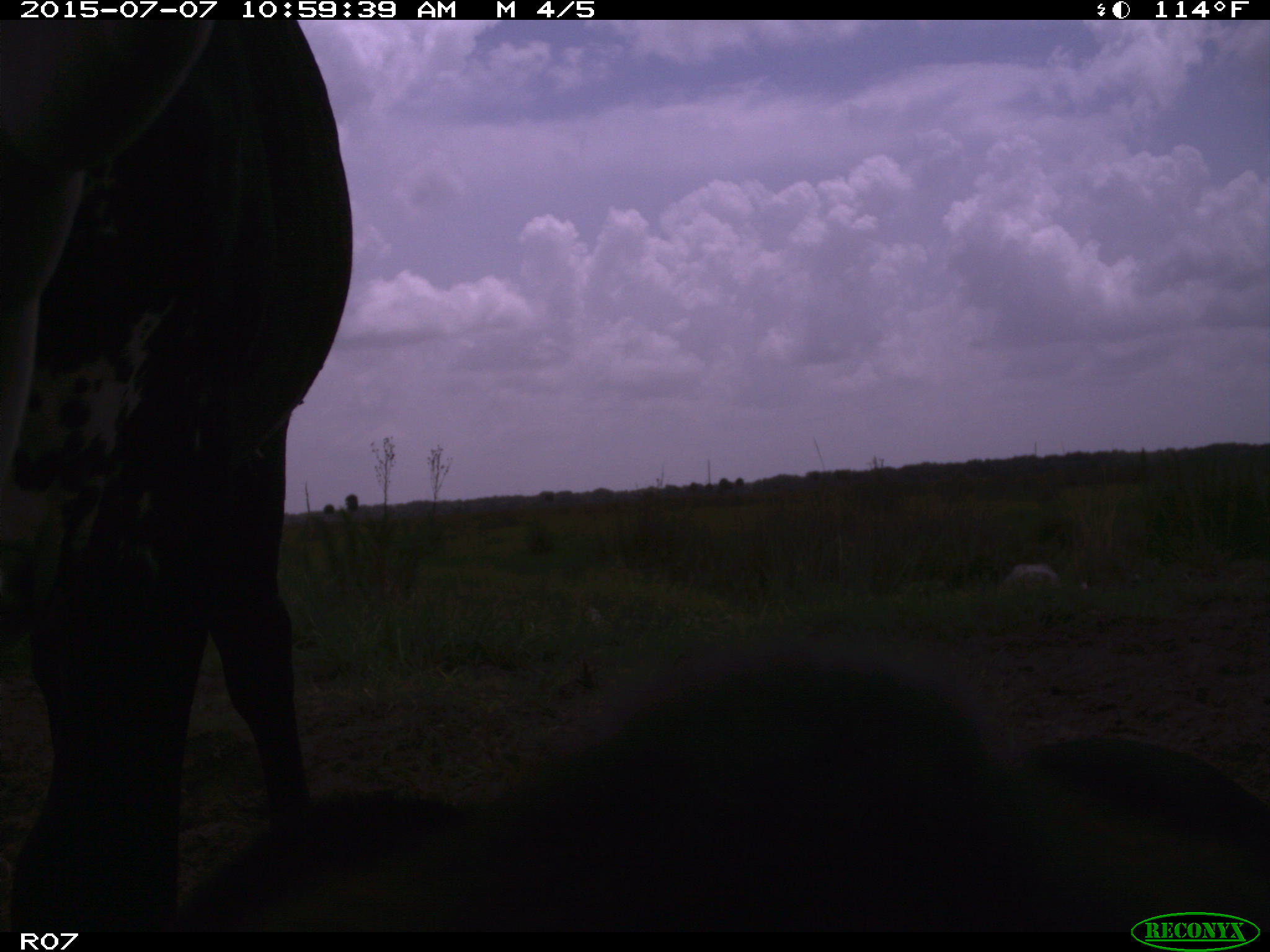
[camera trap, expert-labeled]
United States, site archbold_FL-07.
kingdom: Animalia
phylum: Chordata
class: Mammalia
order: Artiodactyla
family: Bovidae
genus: Bos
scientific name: Bos taurus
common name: domestic cow